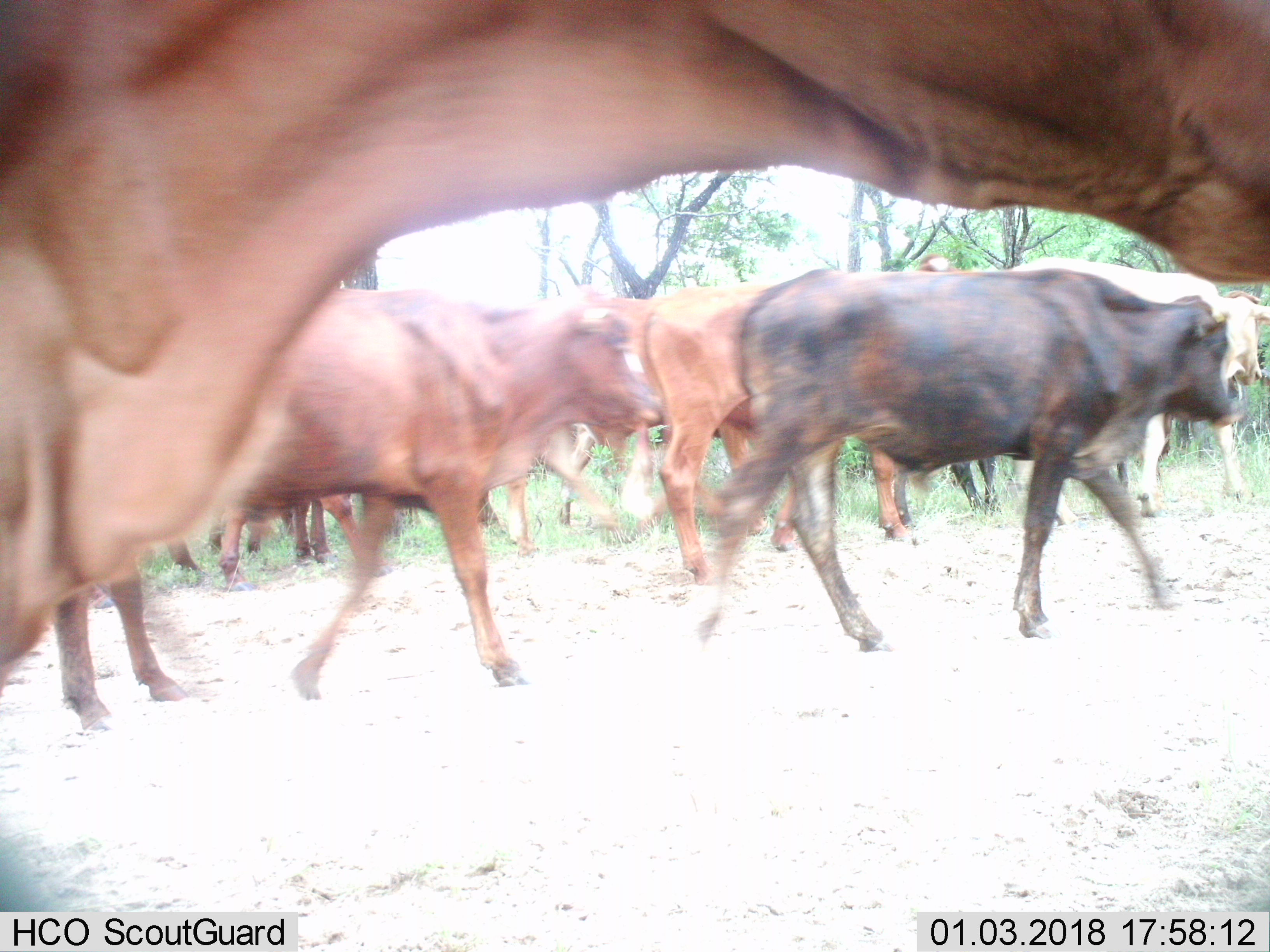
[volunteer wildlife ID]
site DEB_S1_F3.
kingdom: Animalia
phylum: Chordata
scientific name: Vertebrata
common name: domestic animal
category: domesticanimal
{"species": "domesticanimal (domestic animal) (Vertebrata)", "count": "11-50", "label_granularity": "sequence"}